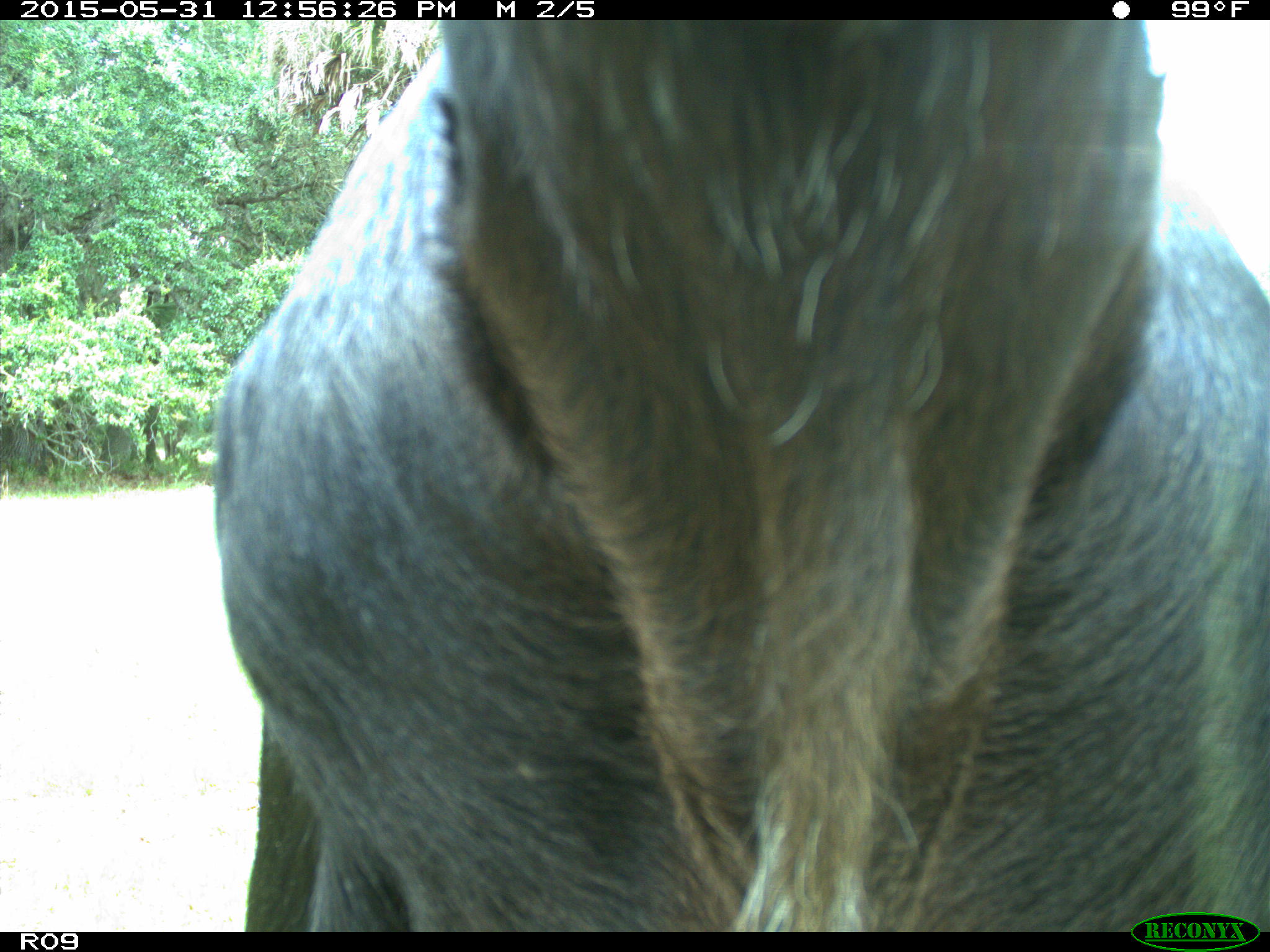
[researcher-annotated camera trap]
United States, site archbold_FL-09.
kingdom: Animalia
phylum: Chordata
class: Mammalia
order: Artiodactyla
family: Bovidae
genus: Bos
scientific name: Bos taurus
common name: domestic cow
Bos taurus (domestic cow).